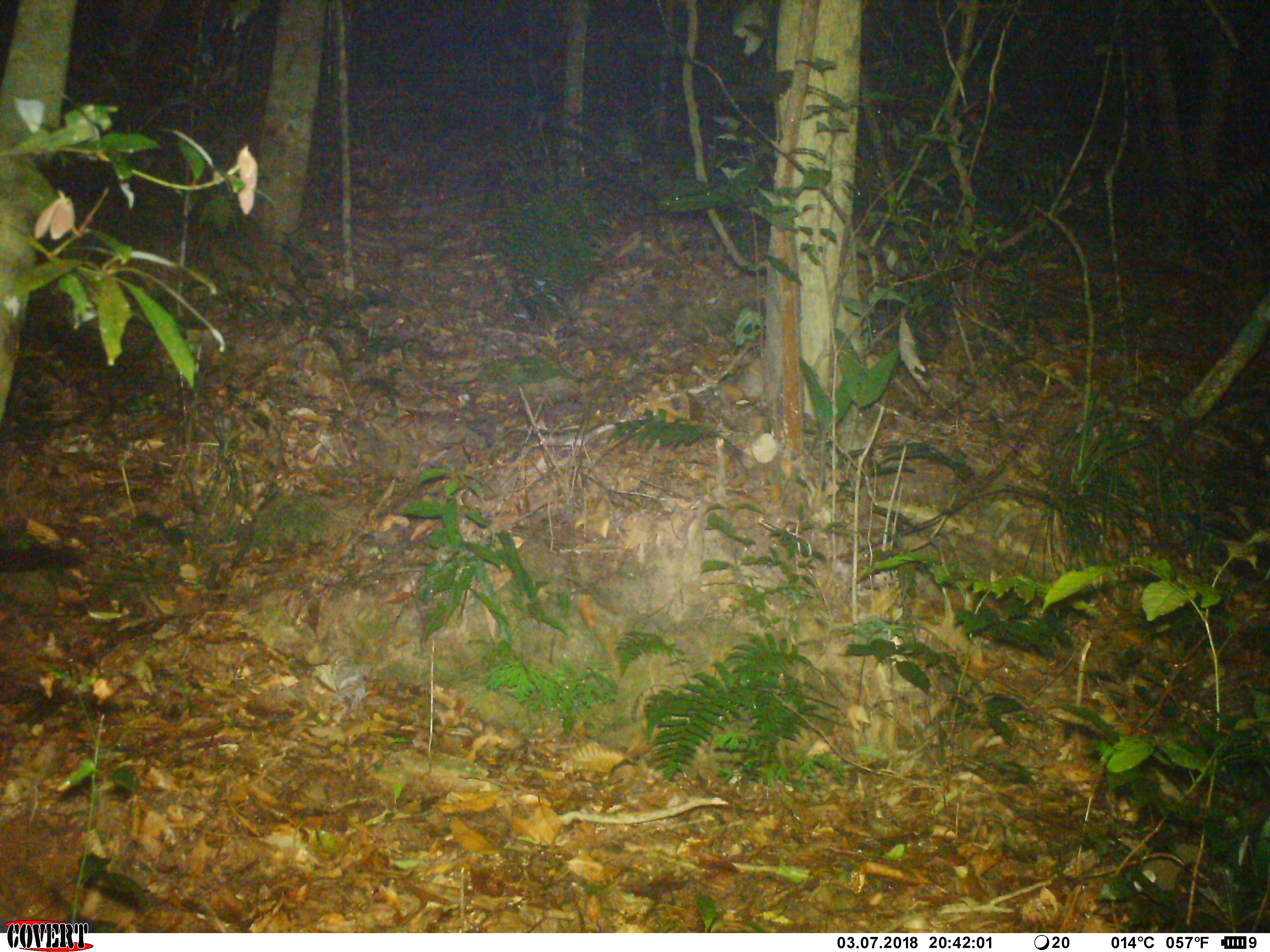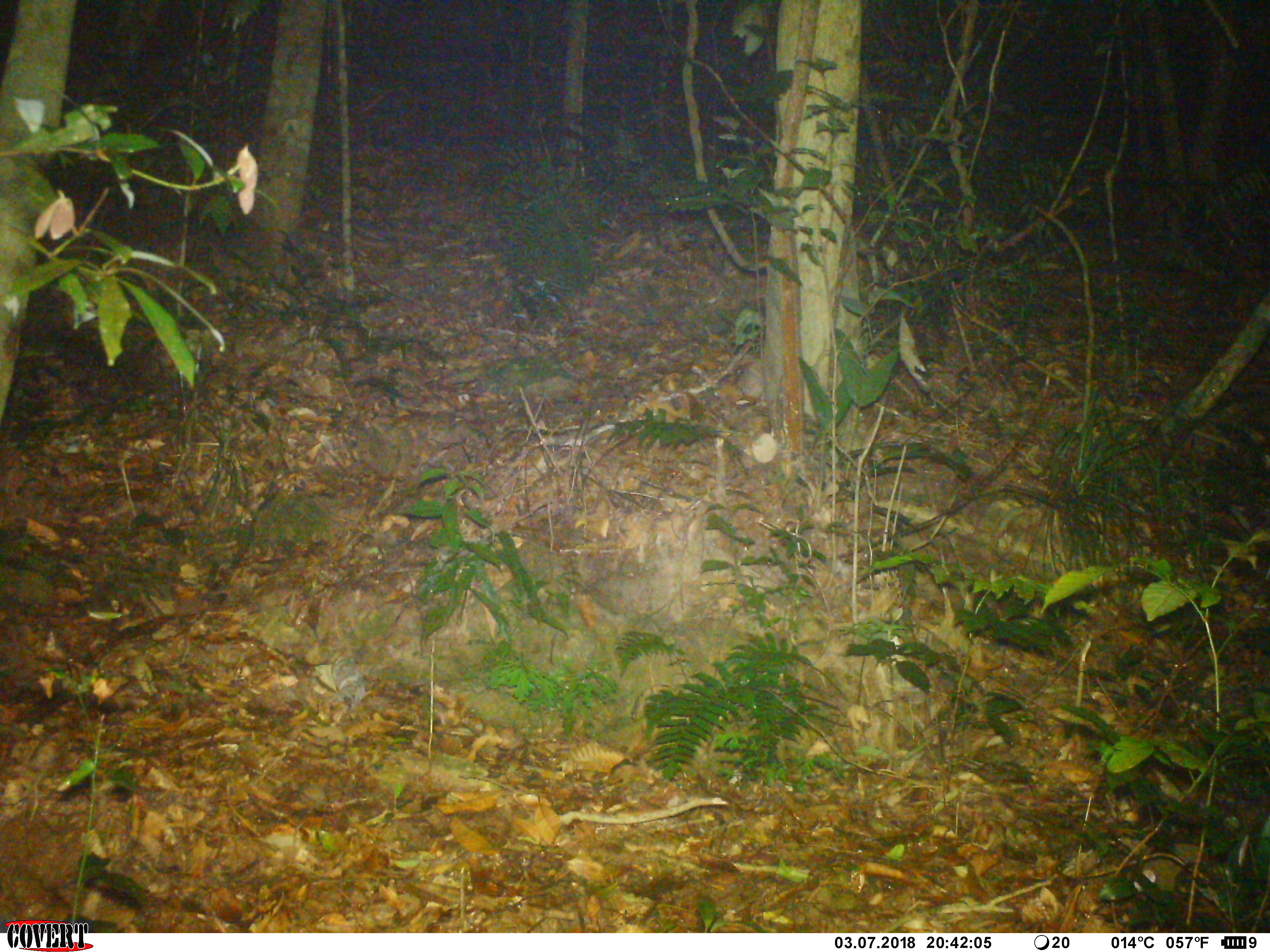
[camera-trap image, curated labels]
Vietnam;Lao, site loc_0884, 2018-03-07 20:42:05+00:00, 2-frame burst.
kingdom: Animalia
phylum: Chordata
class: Mammalia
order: Carnivora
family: Viverridae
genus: Paguma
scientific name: Paguma larvata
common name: masked palm civet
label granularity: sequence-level